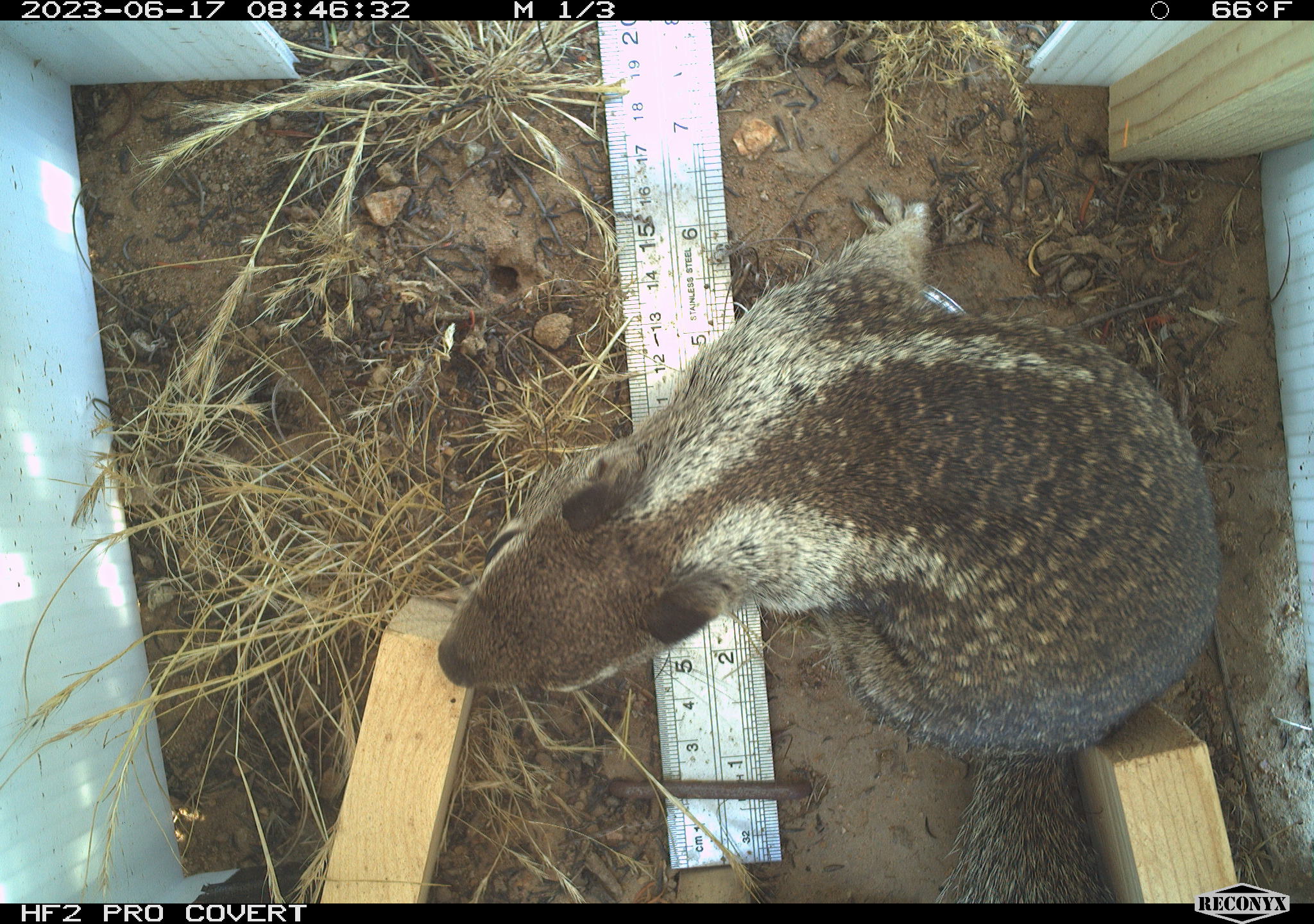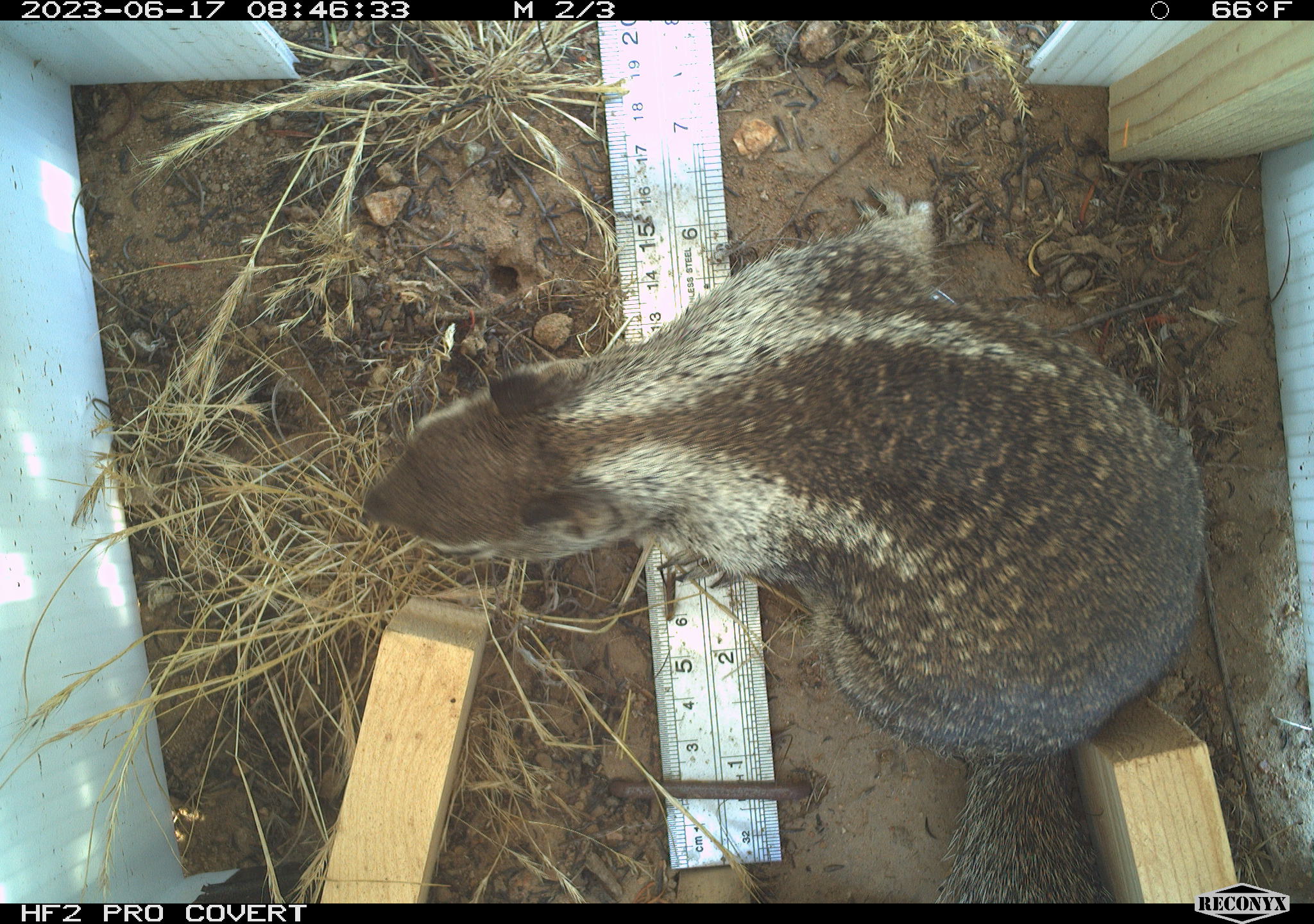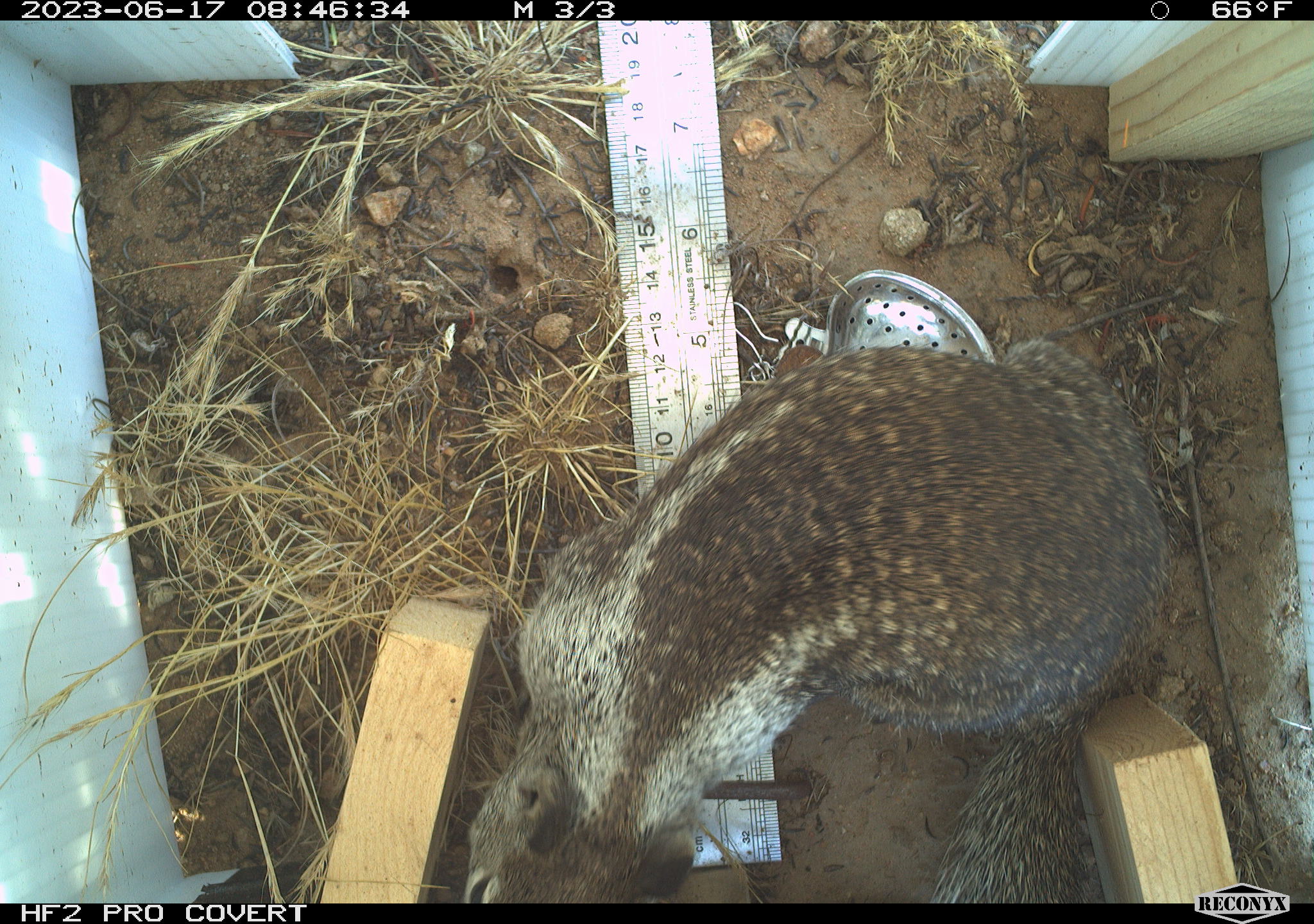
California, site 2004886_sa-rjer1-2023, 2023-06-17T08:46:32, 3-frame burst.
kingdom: Animalia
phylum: Chordata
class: Mammalia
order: Rodentia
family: Sciuridae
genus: Otospermophilus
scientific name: Otospermophilus beecheyi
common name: california ground squirrel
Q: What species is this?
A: California ground squirrel (Otospermophilus beecheyi).